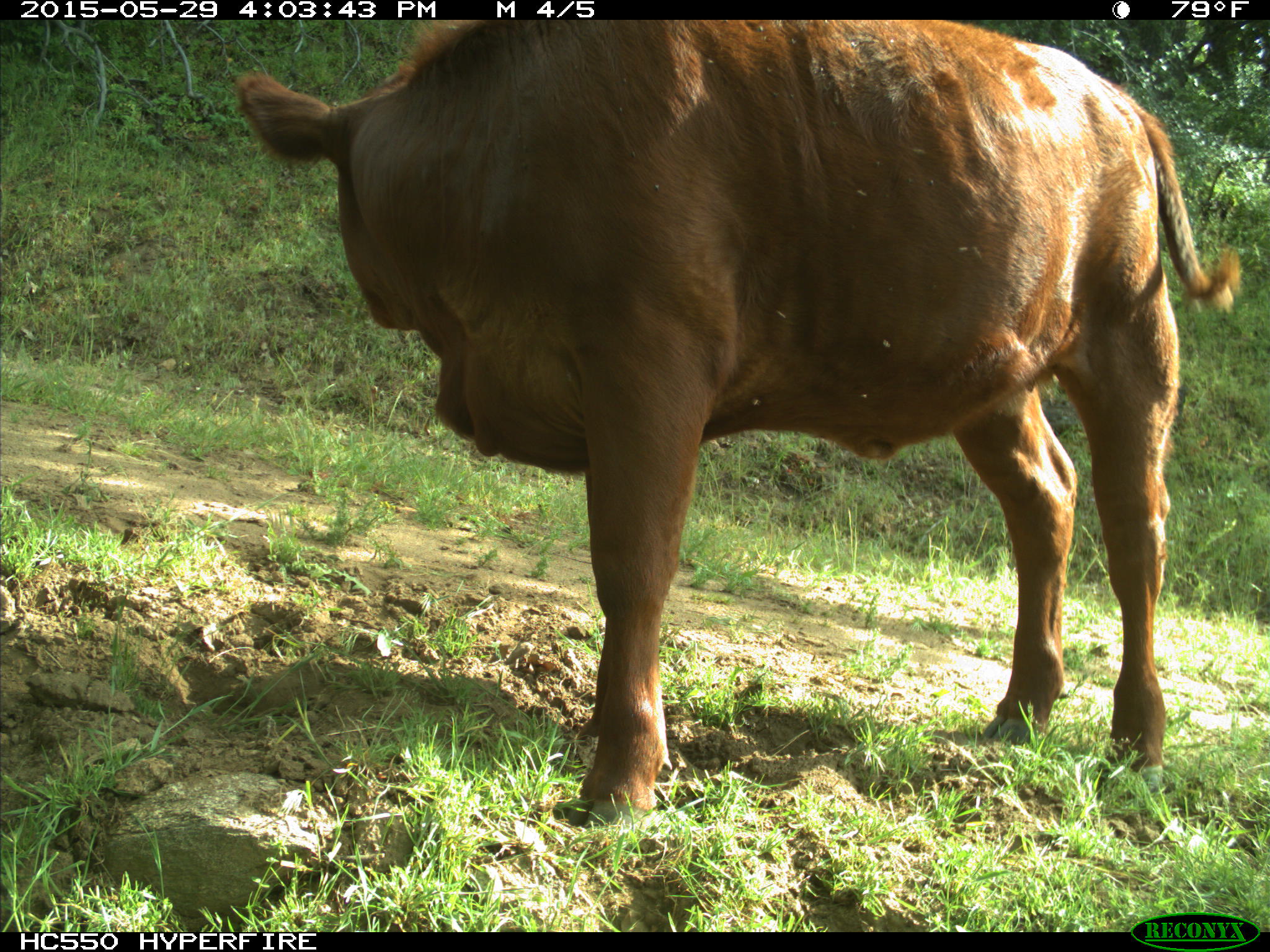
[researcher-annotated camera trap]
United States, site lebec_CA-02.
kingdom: Animalia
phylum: Chordata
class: Mammalia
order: Artiodactyla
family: Bovidae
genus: Bos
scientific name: Bos taurus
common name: domestic cow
Bos taurus (domestic cow).